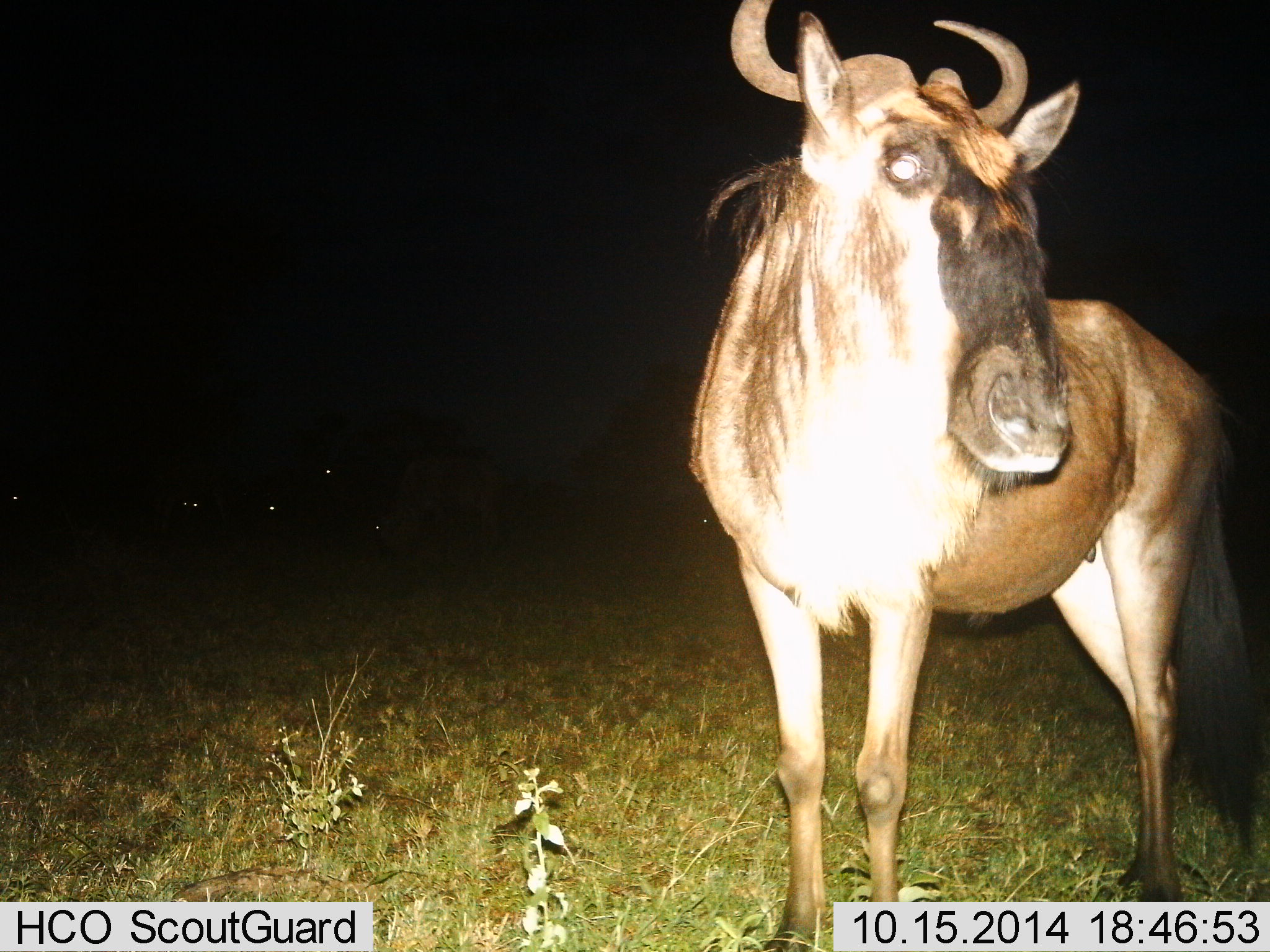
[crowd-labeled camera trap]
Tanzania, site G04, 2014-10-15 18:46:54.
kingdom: Animalia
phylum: Chordata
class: Mammalia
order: Artiodactyla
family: Bovidae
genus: Connochaetes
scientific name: Connochaetes taurinus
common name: blue wildebeest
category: wildebeest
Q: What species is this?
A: Wildebeest (blue wildebeest) (Connochaetes taurinus).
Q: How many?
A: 1.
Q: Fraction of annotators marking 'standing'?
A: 100%.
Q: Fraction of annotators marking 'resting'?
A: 0%.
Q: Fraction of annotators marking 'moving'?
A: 0%.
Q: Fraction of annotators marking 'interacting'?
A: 9%.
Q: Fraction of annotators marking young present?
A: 0%.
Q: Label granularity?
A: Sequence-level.